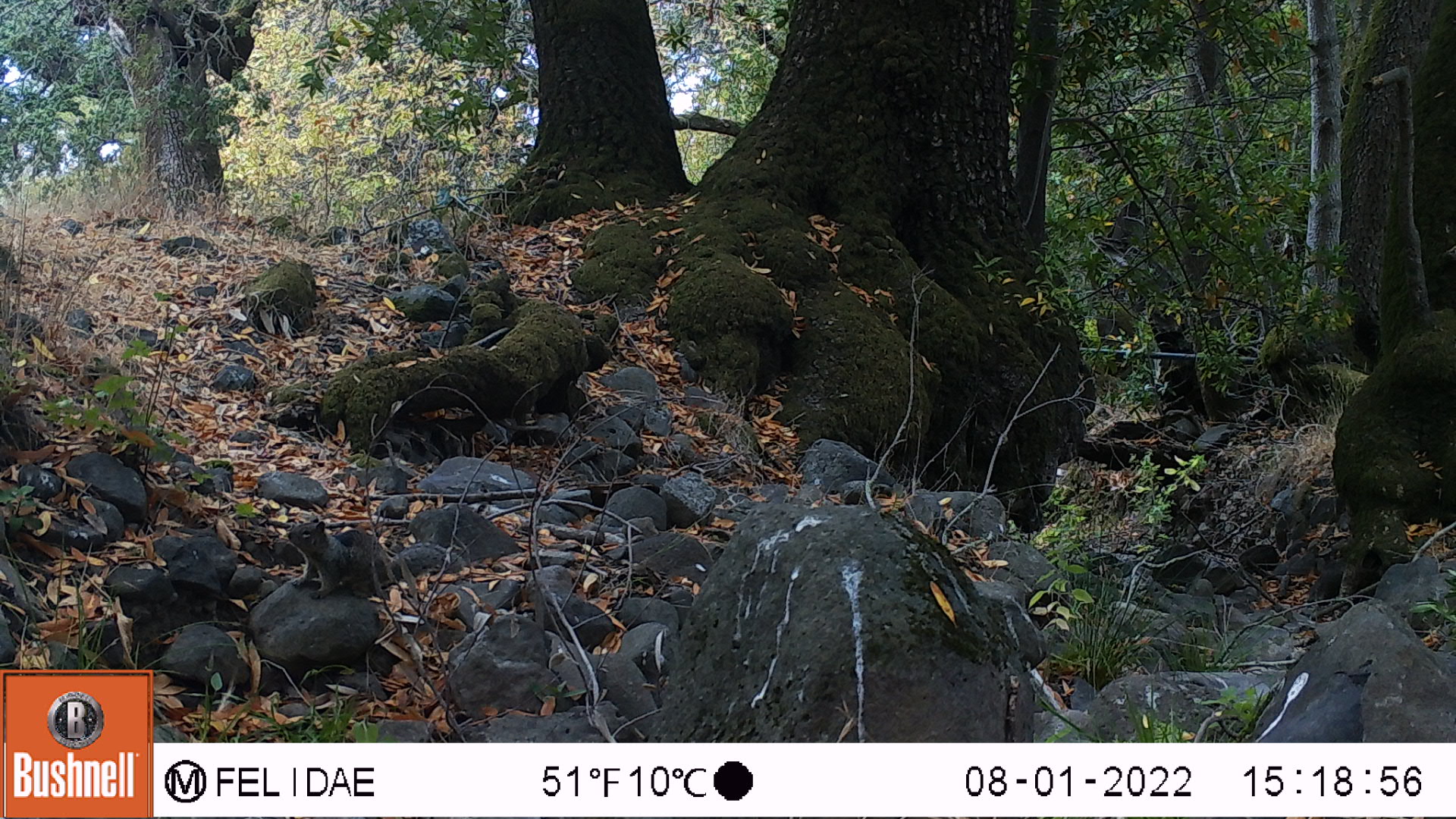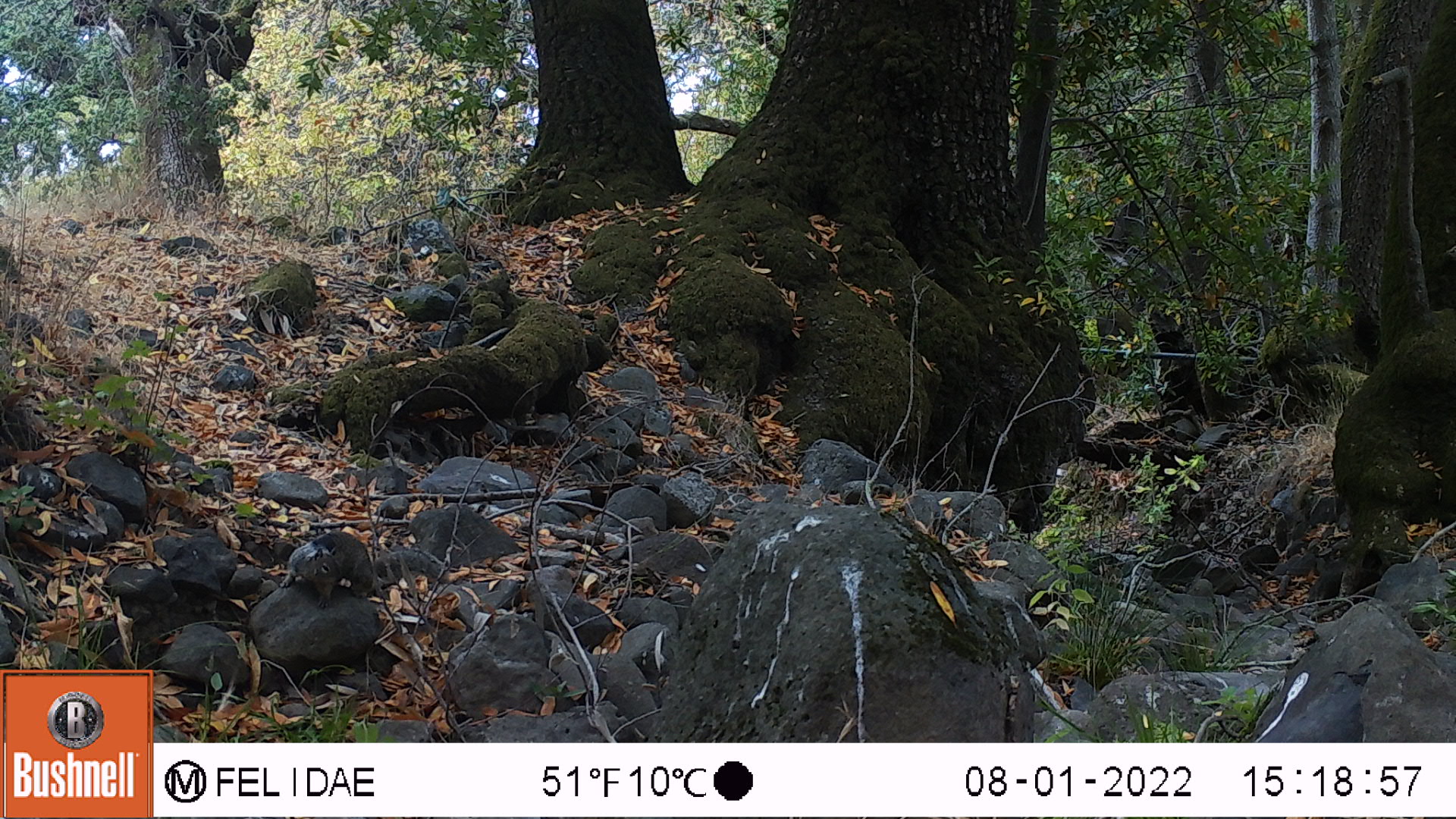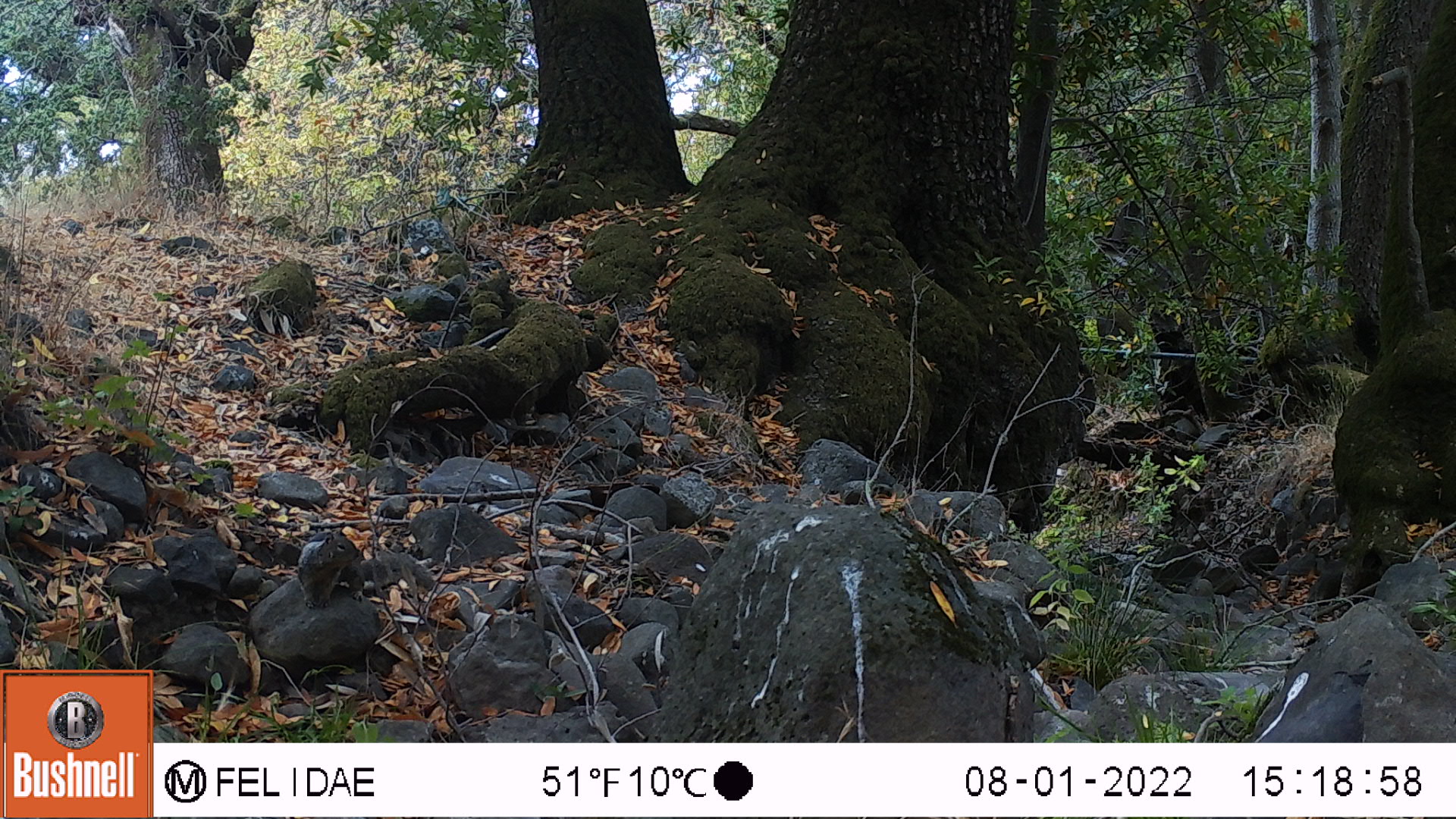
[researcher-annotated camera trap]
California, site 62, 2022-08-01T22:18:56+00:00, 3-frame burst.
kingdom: Animalia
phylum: Chordata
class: Mammalia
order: Rodentia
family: Sciuridae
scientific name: Sciuridae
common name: squirrel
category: unknown squirrel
Unknown squirrel (squirrel) (Sciuridae).